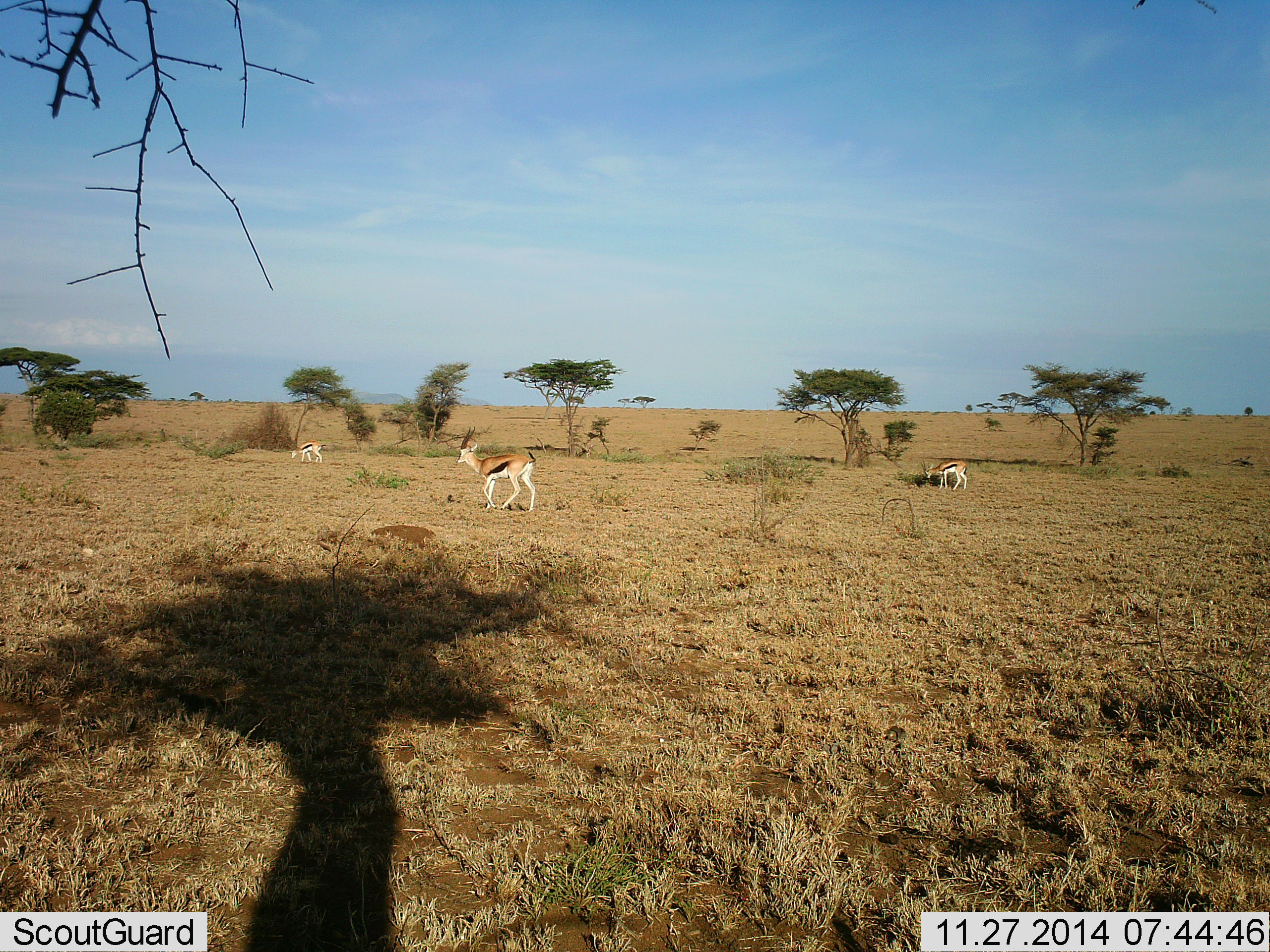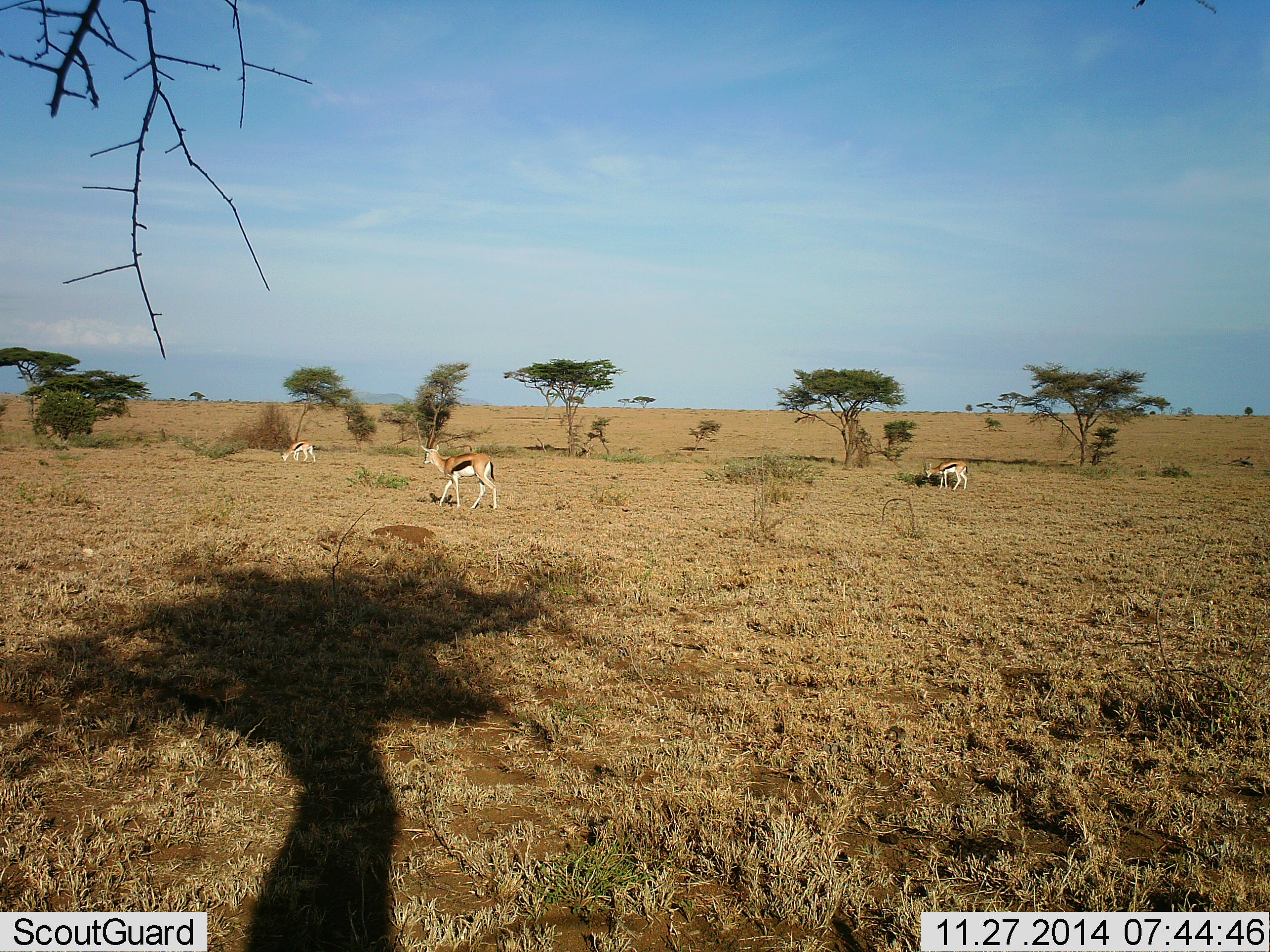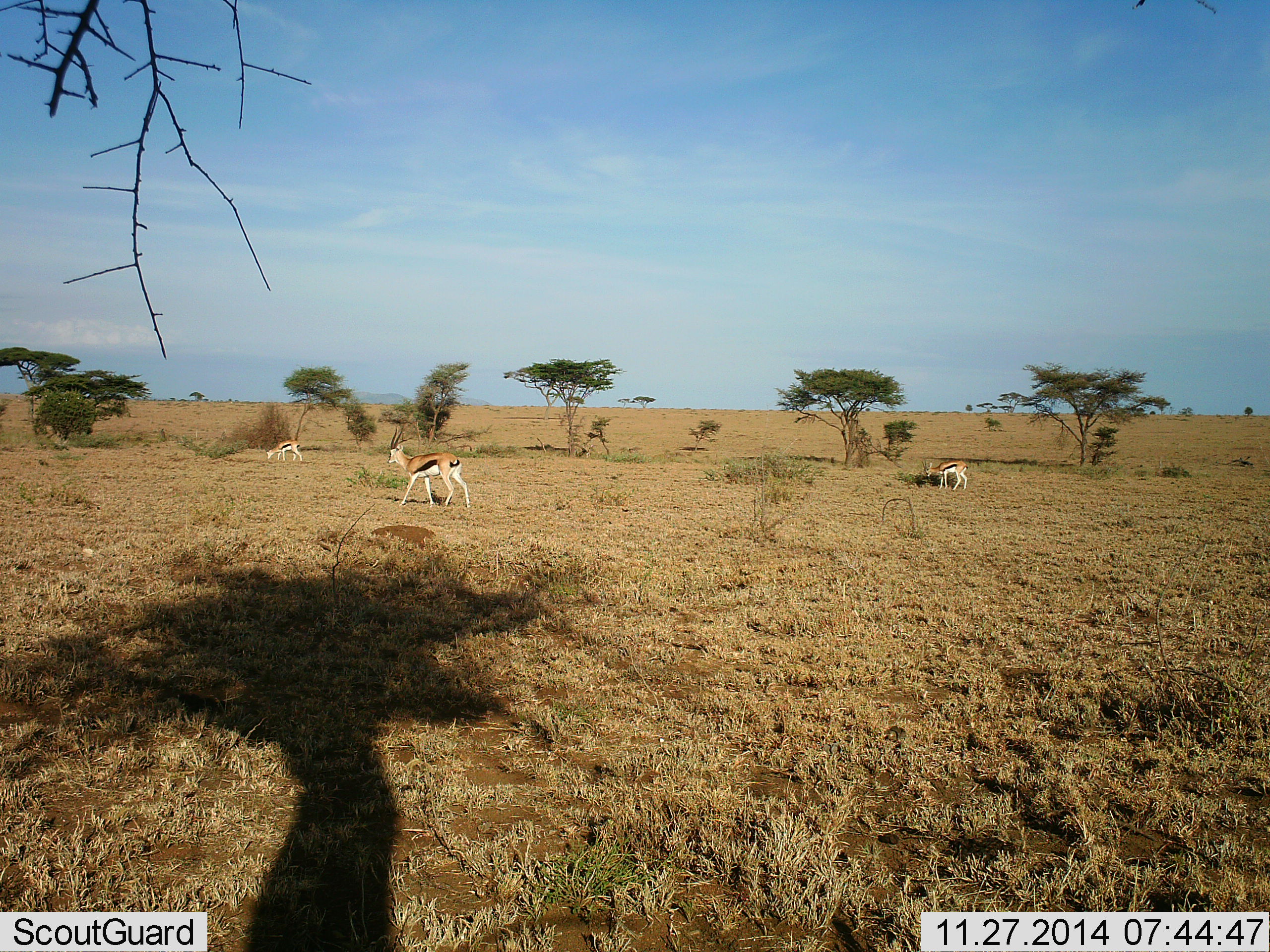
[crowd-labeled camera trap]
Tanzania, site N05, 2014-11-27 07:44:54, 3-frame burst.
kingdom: Animalia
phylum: Chordata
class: Mammalia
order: Artiodactyla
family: Bovidae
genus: Eudorcas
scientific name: Eudorcas thomsonii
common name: thomson's gazelle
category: gazellethomsons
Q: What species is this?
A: Gazellethomsons (thomson's gazelle) (Eudorcas thomsonii).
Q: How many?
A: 3.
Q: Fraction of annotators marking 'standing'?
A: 40%.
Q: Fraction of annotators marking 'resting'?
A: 0%.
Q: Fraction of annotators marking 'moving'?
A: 90%.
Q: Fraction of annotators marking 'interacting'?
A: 0%.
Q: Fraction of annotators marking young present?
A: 20%.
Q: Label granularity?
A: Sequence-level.